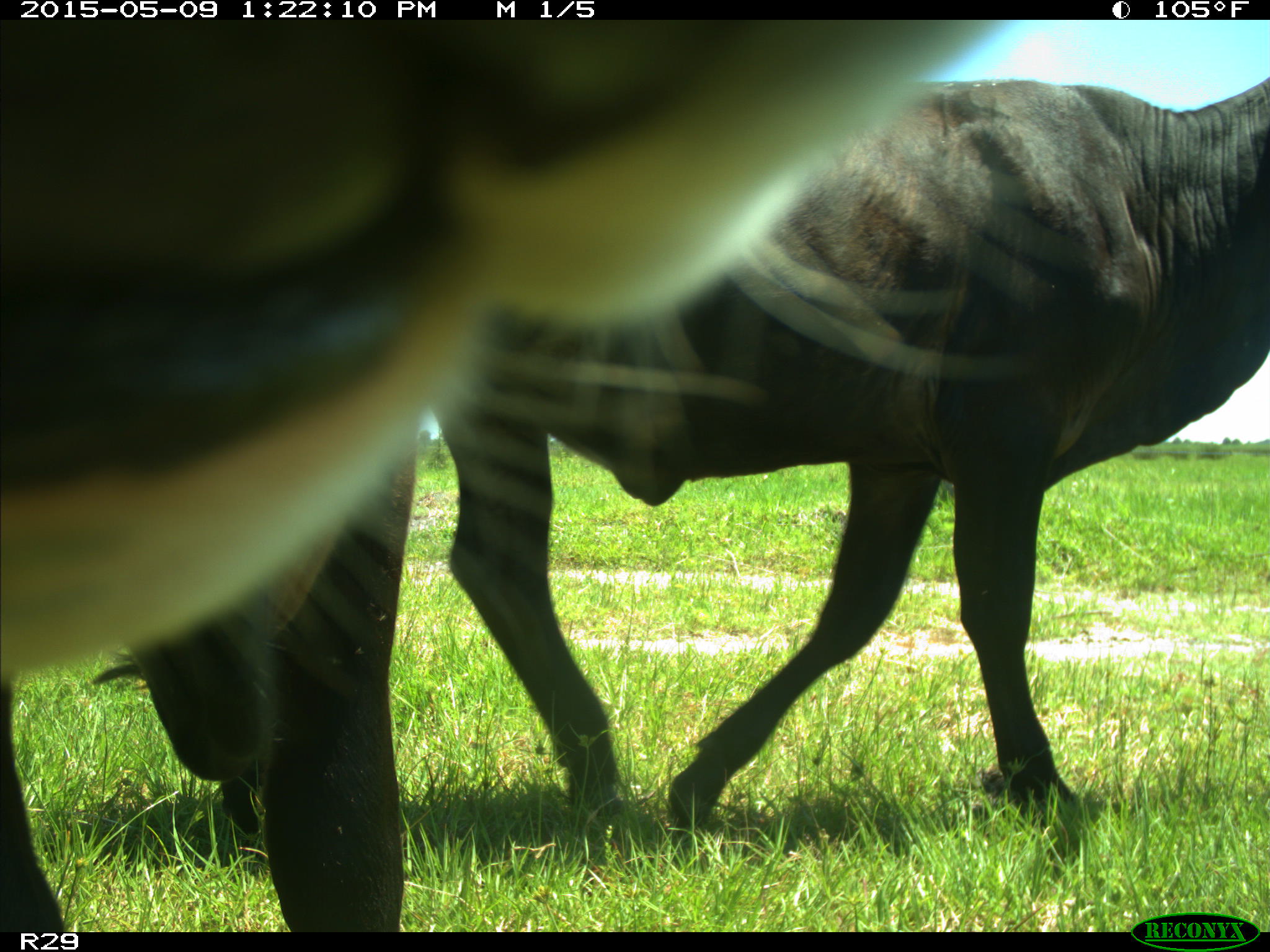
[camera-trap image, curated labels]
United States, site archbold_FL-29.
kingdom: Animalia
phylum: Chordata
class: Mammalia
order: Artiodactyla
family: Bovidae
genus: Bos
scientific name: Bos taurus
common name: domestic cow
Bos taurus (domestic cow).